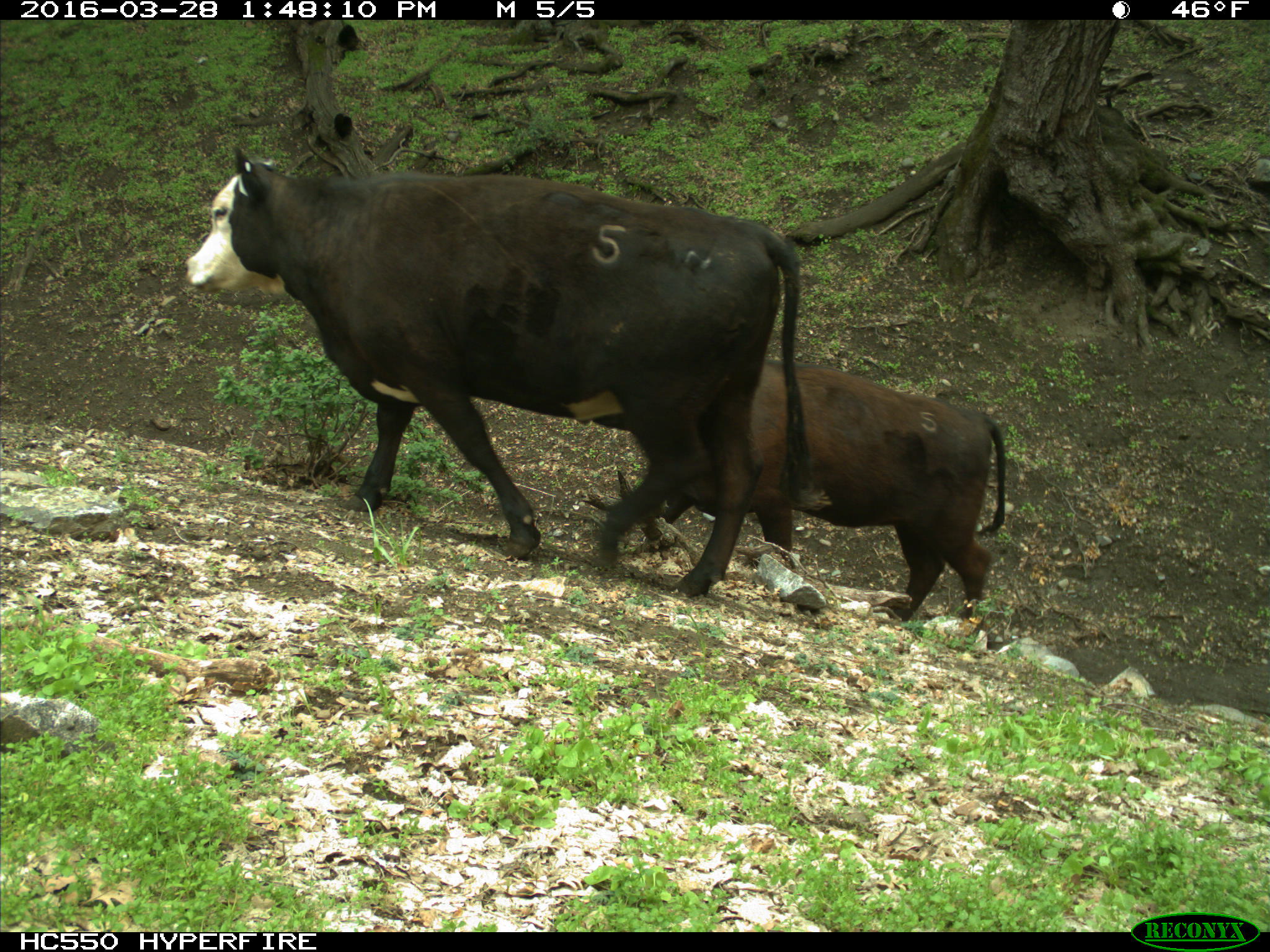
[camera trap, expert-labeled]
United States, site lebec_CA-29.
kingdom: Animalia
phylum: Chordata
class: Mammalia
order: Artiodactyla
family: Bovidae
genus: Bos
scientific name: Bos taurus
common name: domestic cow